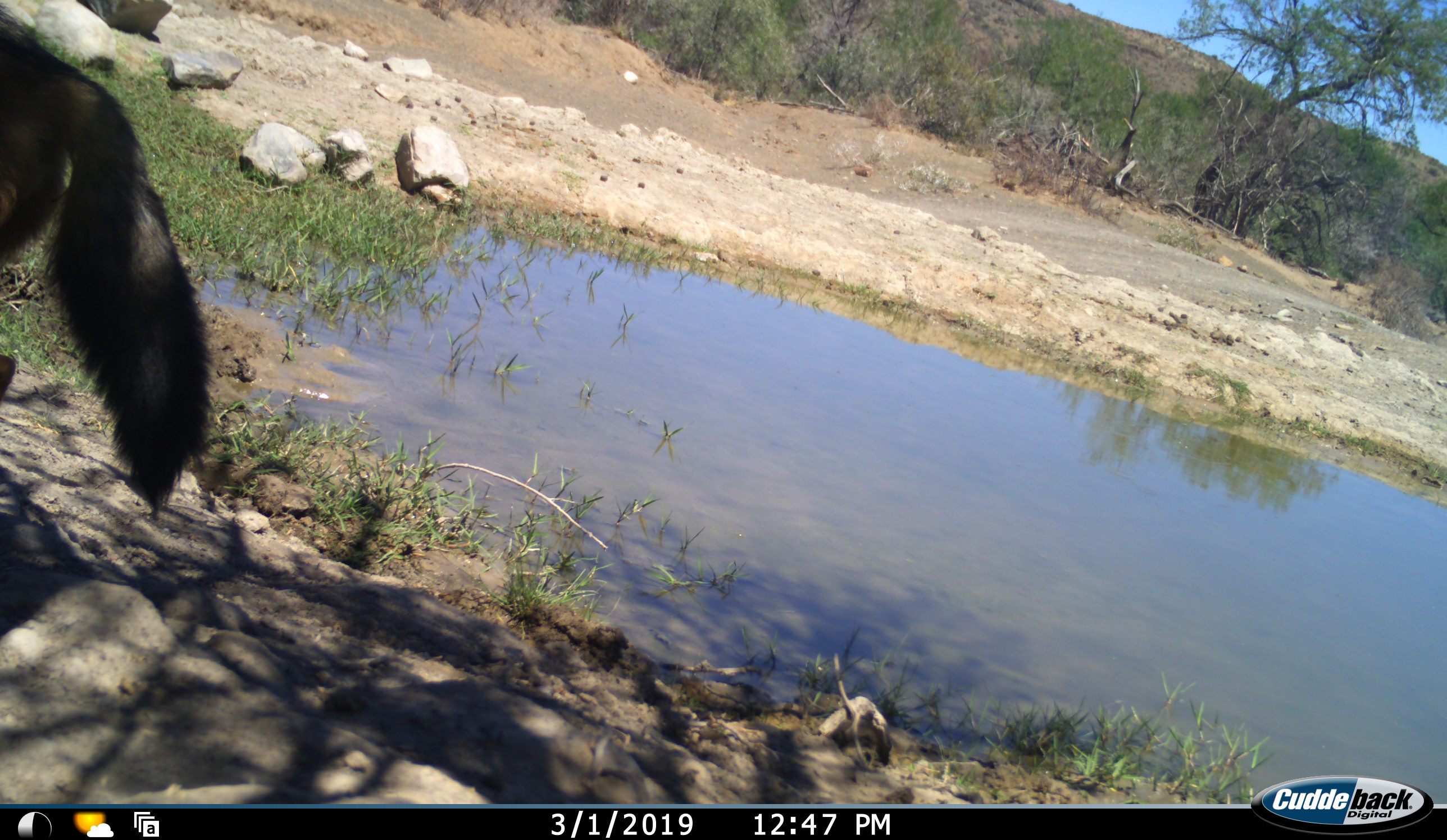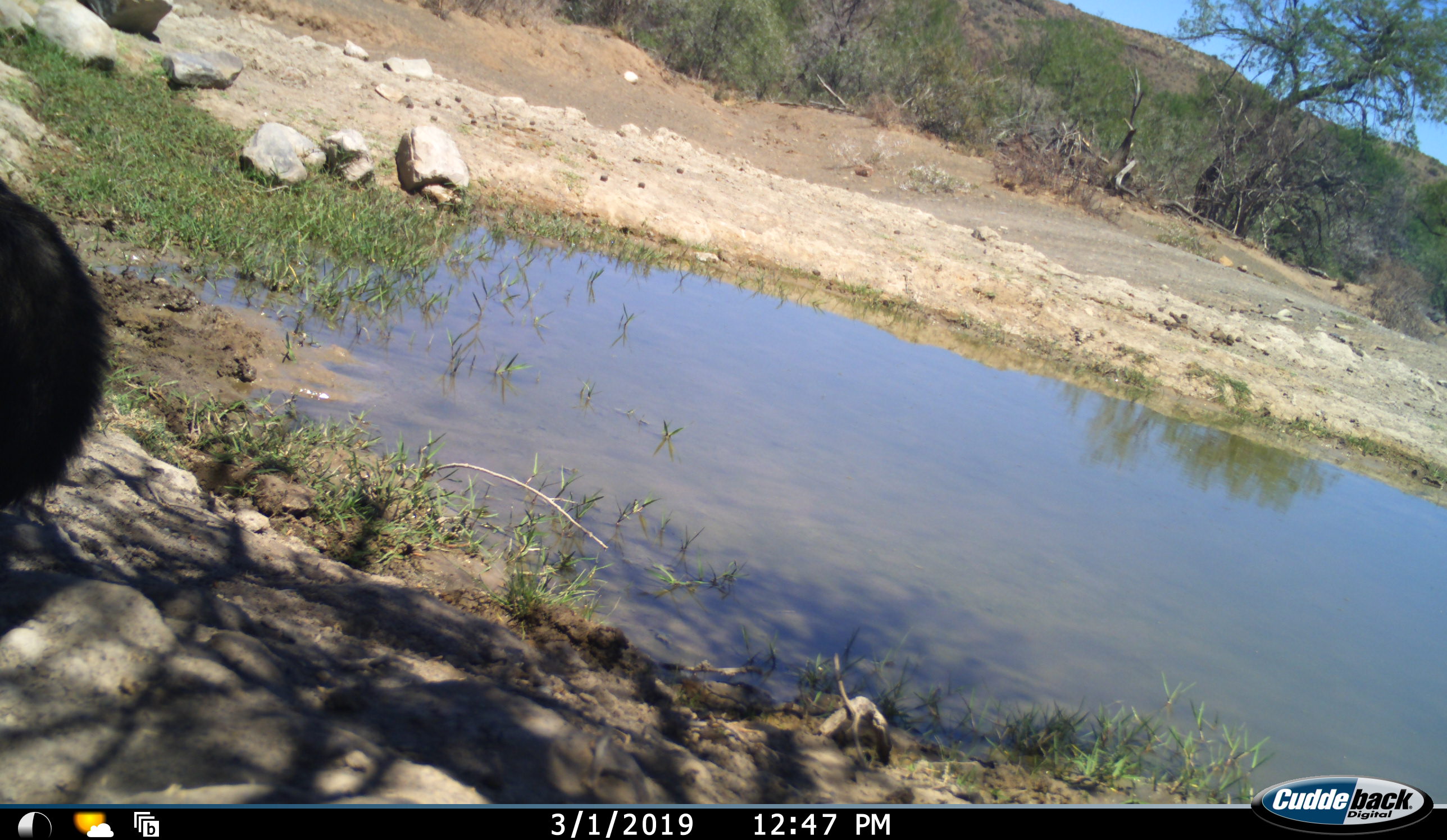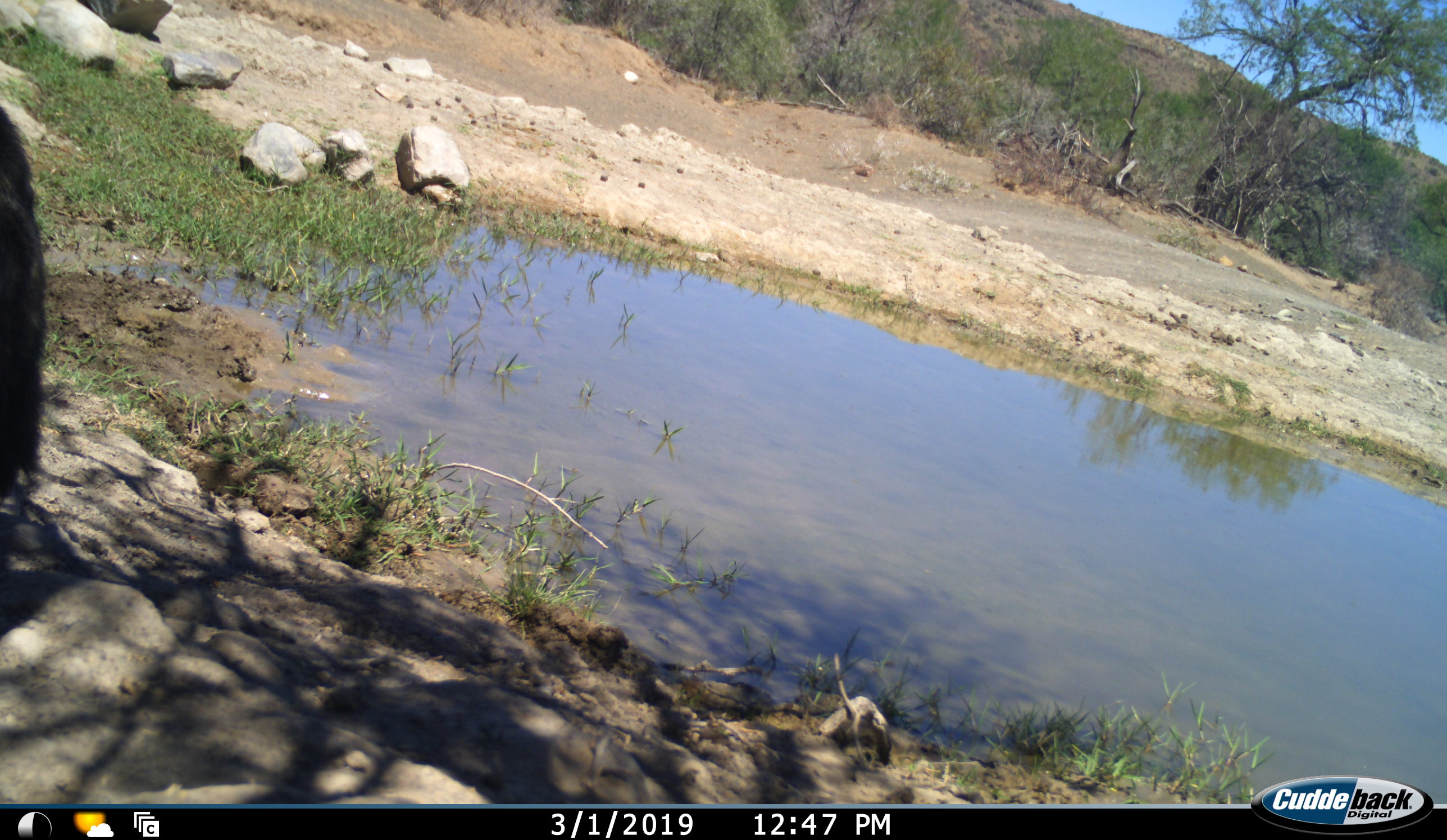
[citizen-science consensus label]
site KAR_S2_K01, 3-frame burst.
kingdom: Animalia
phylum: Chordata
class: Mammalia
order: Carnivora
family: Canidae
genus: Lupulella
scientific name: Lupulella mesomelas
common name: black-backed jackal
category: jackalblackbacked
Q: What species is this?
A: Jackalblackbacked (black-backed jackal) (Lupulella mesomelas).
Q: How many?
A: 1.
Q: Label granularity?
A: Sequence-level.